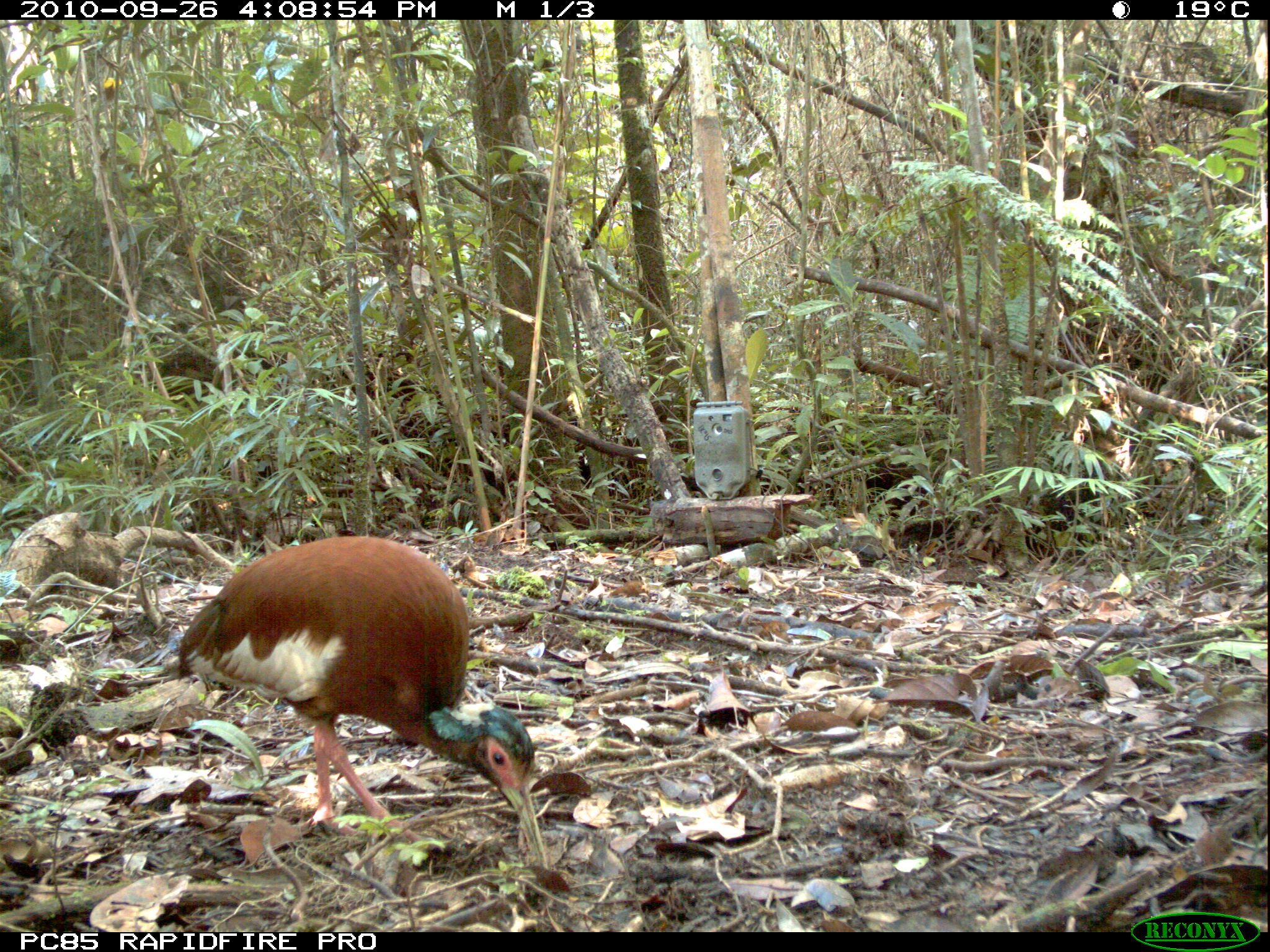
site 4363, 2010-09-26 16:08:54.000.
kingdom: Animalia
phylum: Chordata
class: Aves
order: Pelecaniformes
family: Threskiornithidae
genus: Lophotibis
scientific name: Lophotibis cristata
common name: madagascar ibis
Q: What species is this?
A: Lophotibis cristata (madagascar ibis).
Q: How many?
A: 1.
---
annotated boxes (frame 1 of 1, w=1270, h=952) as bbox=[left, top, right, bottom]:
lophotibis cristata: bbox=[168, 527, 551, 873]